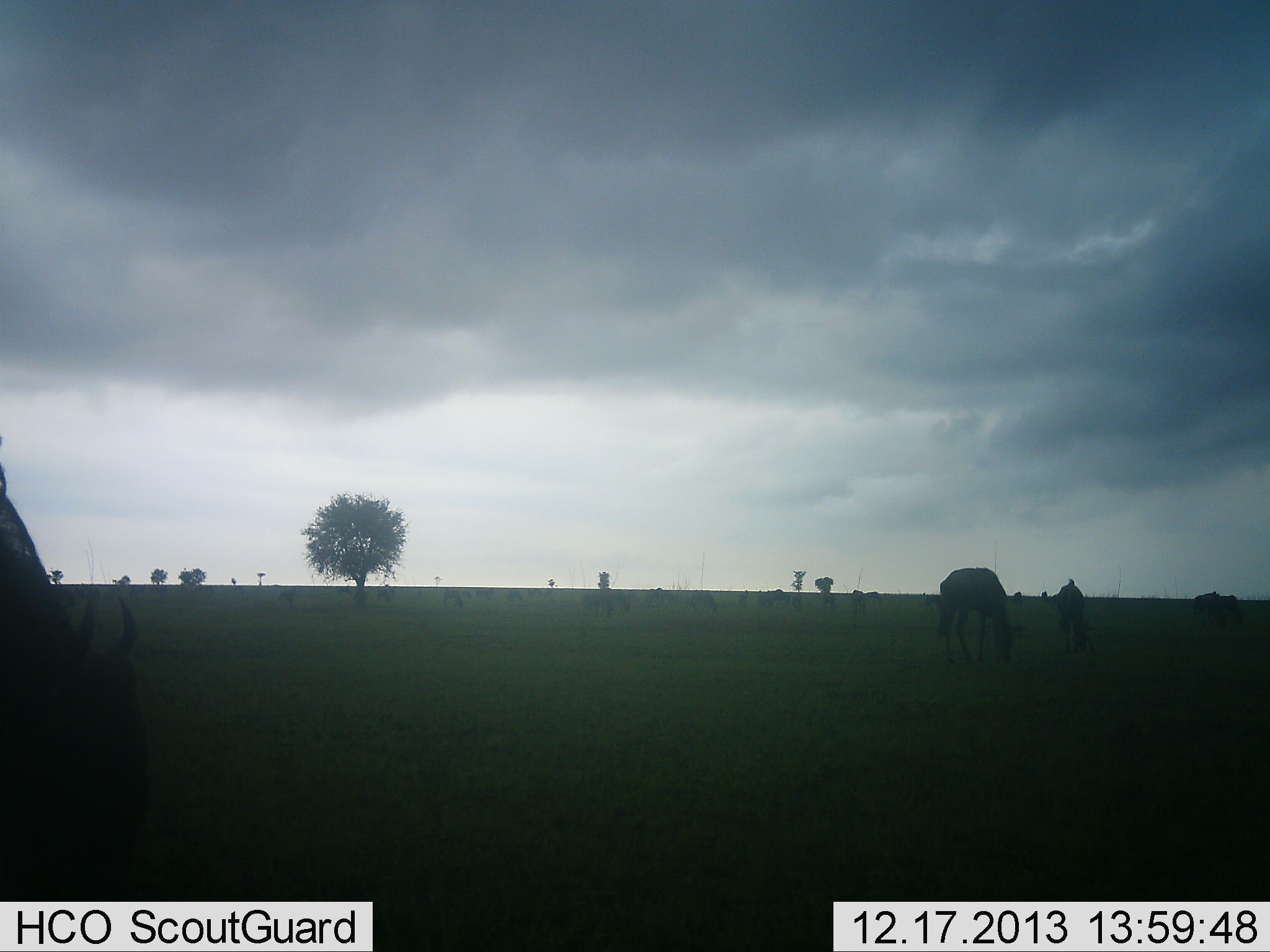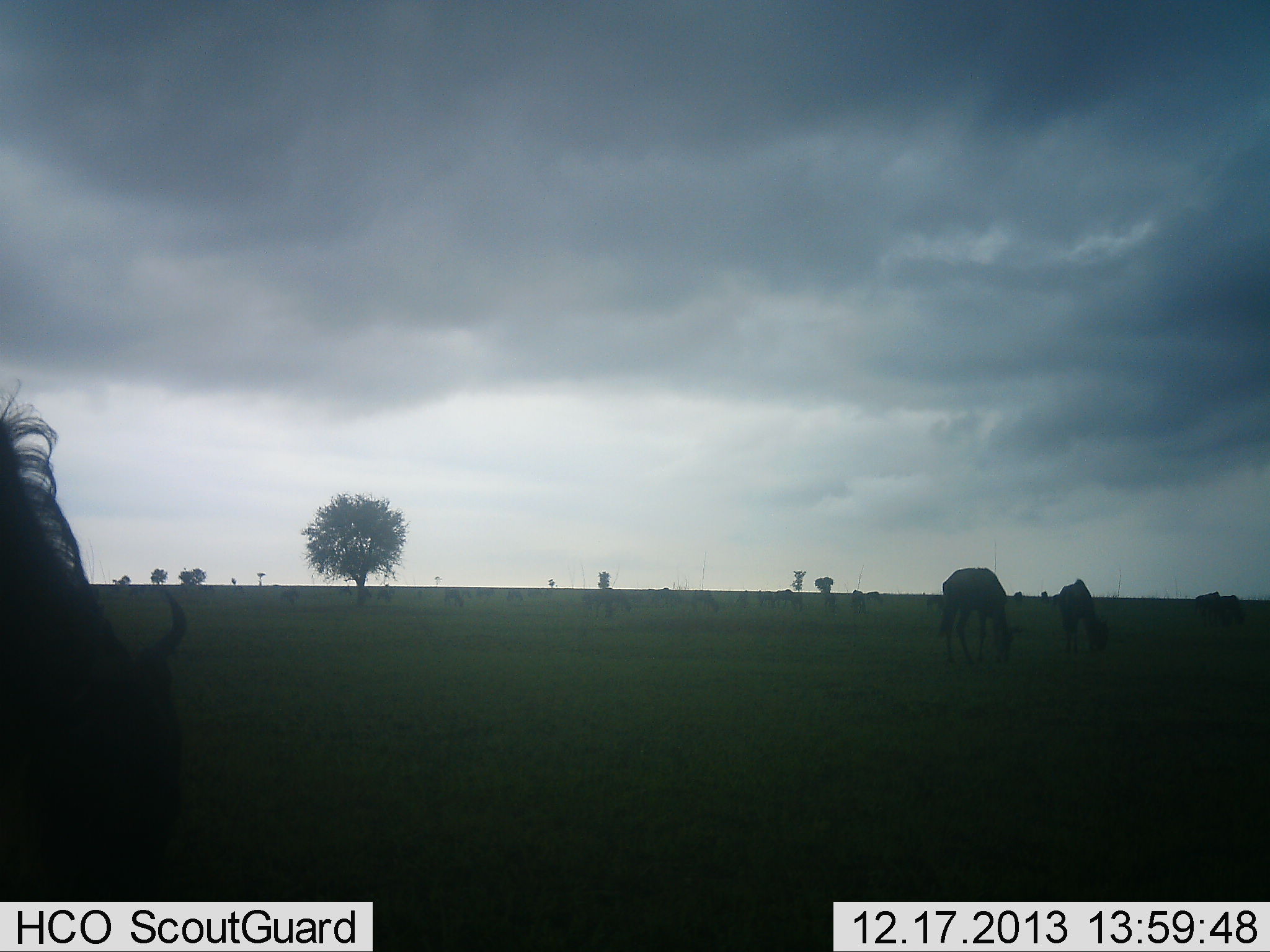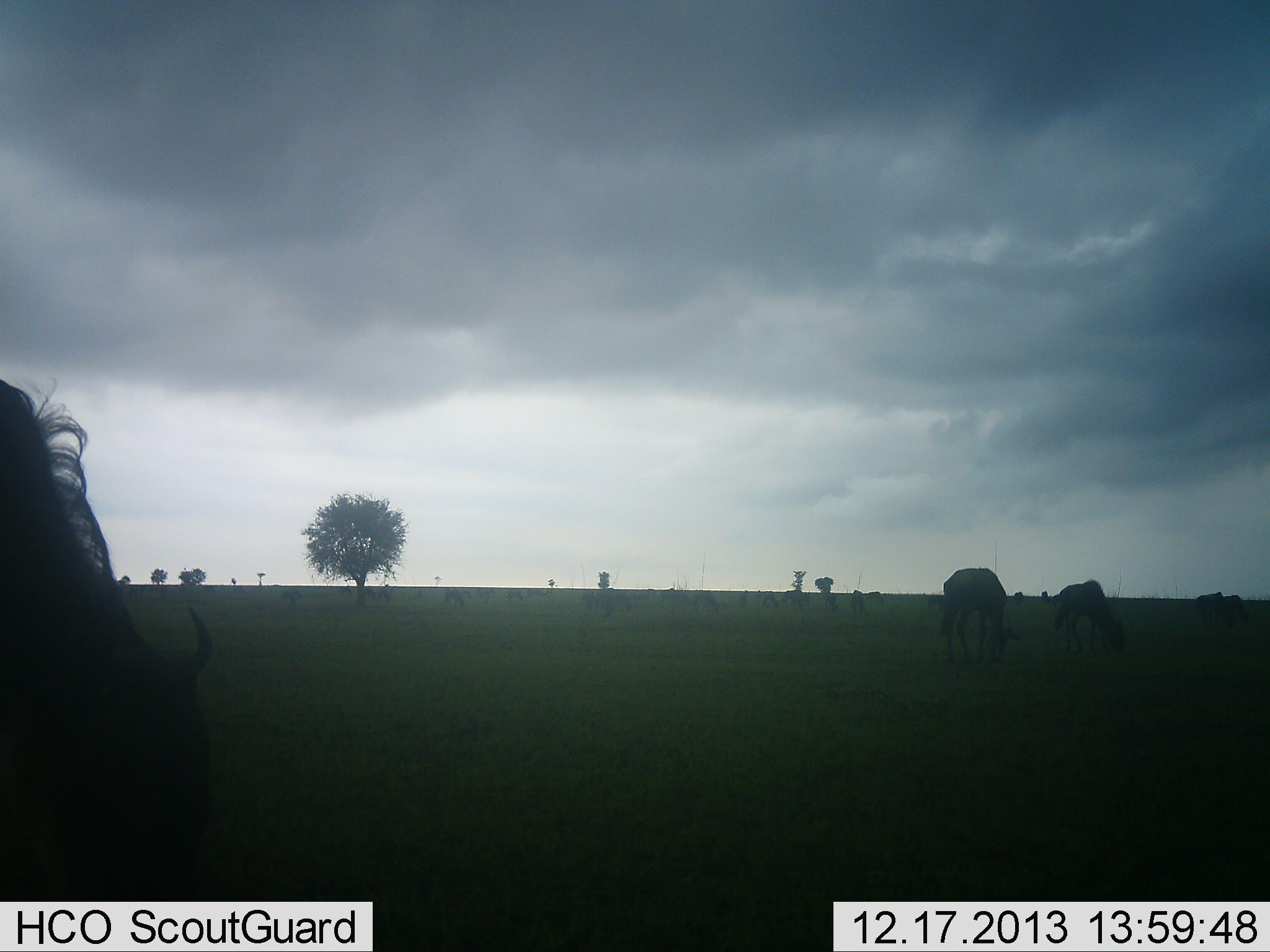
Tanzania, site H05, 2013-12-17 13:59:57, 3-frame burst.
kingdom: Animalia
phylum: Chordata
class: Mammalia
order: Artiodactyla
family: Bovidae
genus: Connochaetes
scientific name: Connochaetes taurinus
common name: blue wildebeest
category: wildebeest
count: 11-50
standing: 36%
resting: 0%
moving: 36%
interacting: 0%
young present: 0%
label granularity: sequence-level